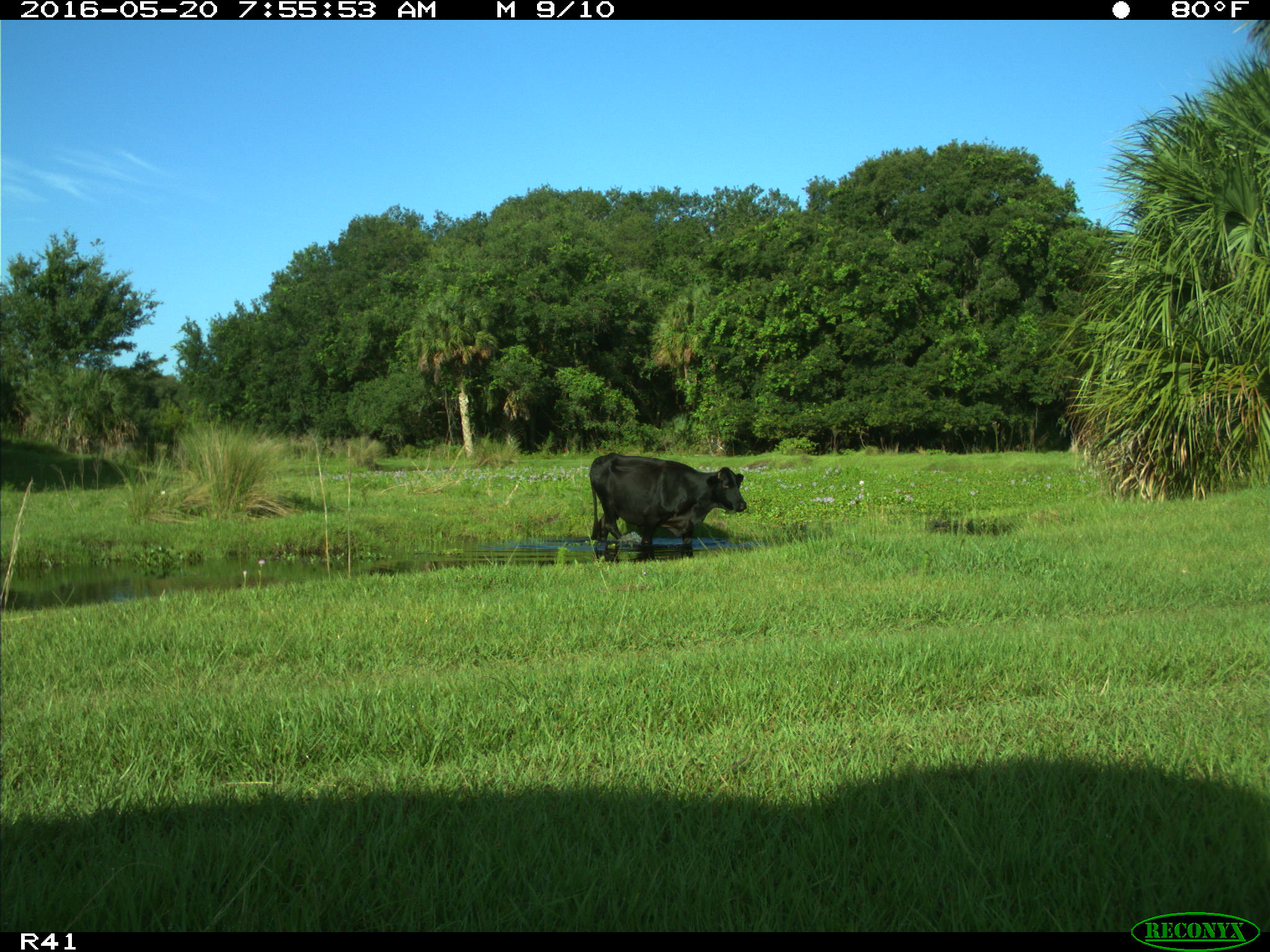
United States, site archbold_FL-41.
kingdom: Animalia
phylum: Chordata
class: Mammalia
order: Artiodactyla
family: Bovidae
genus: Bos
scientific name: Bos taurus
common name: domestic cow